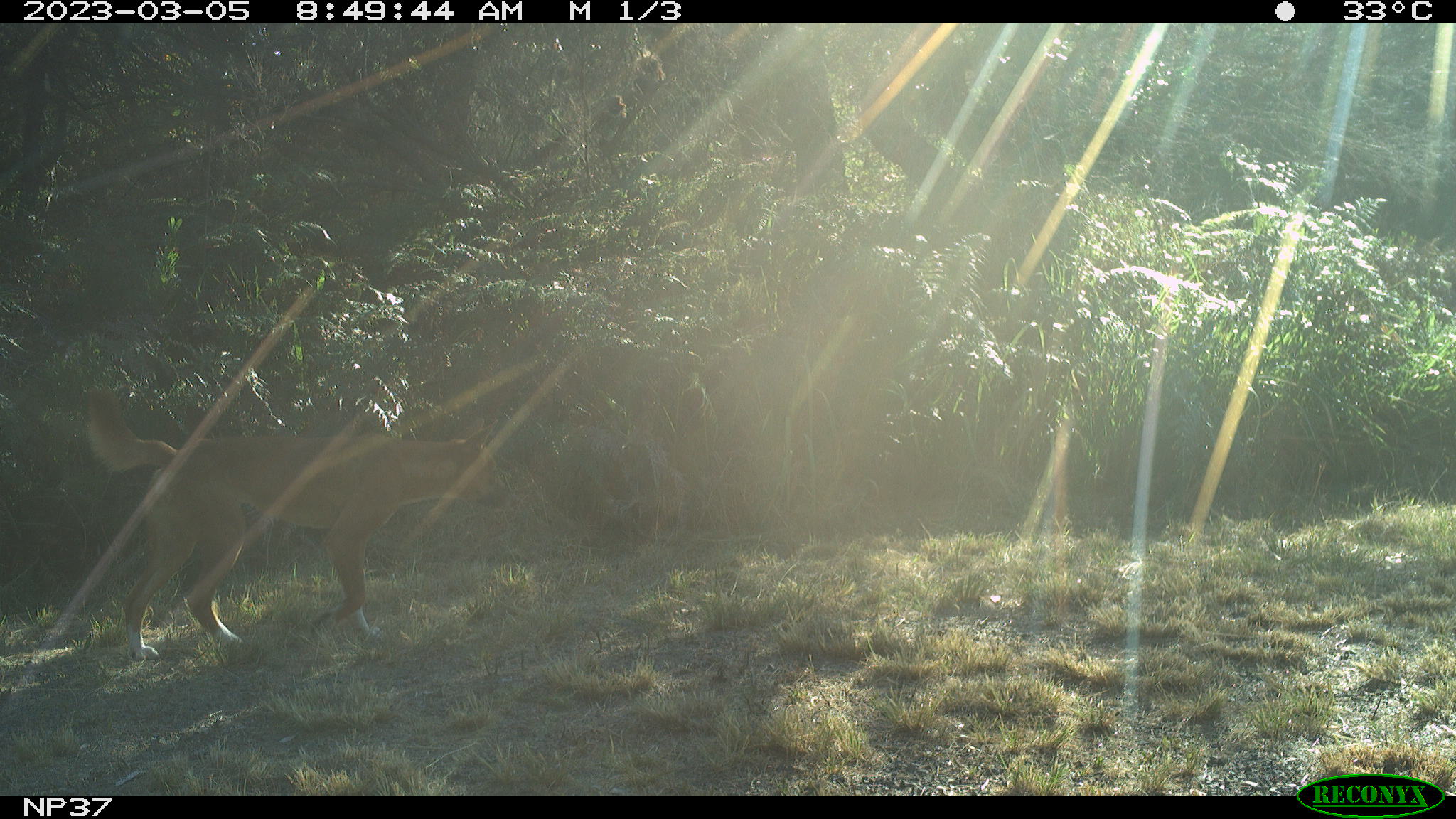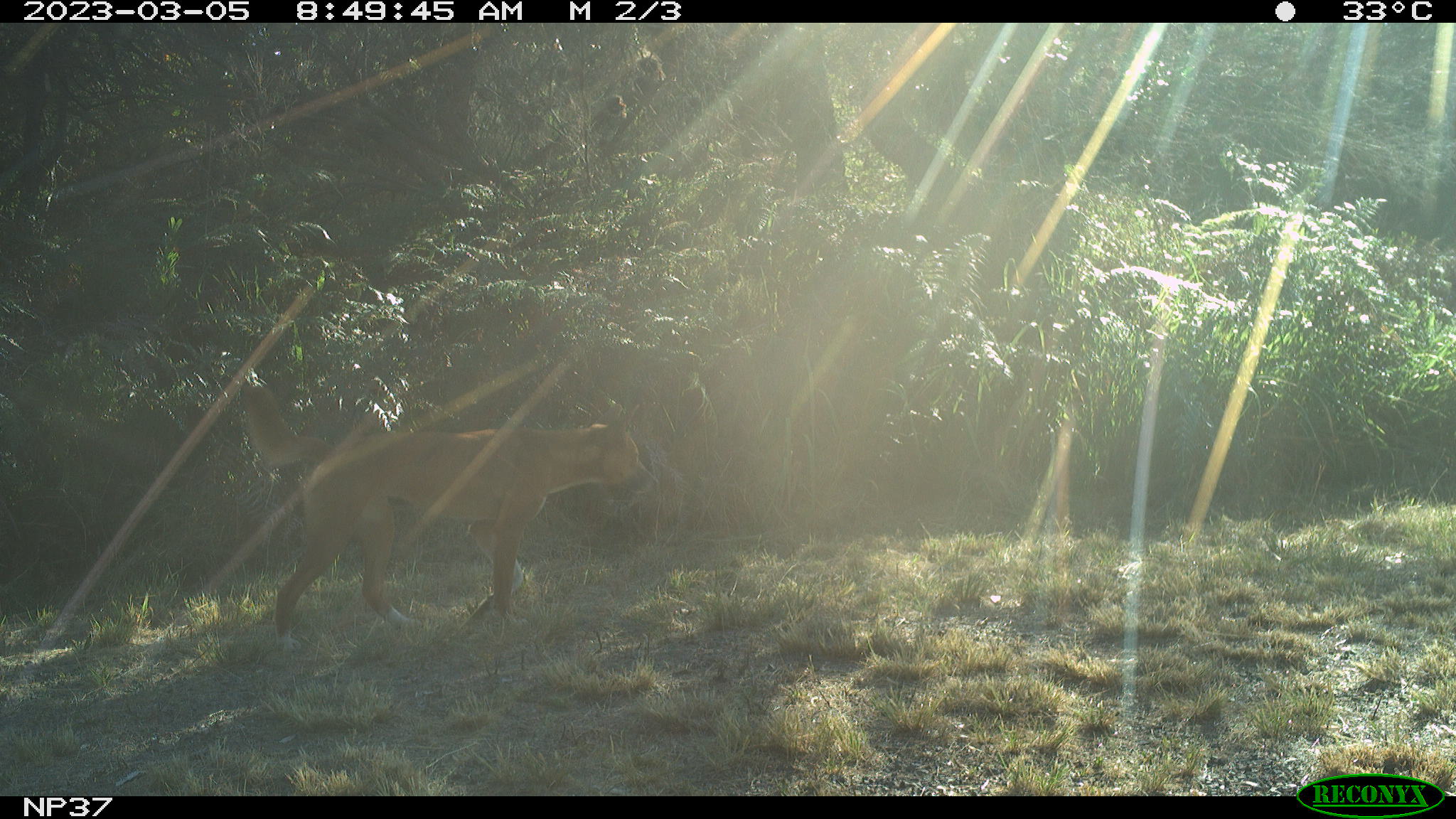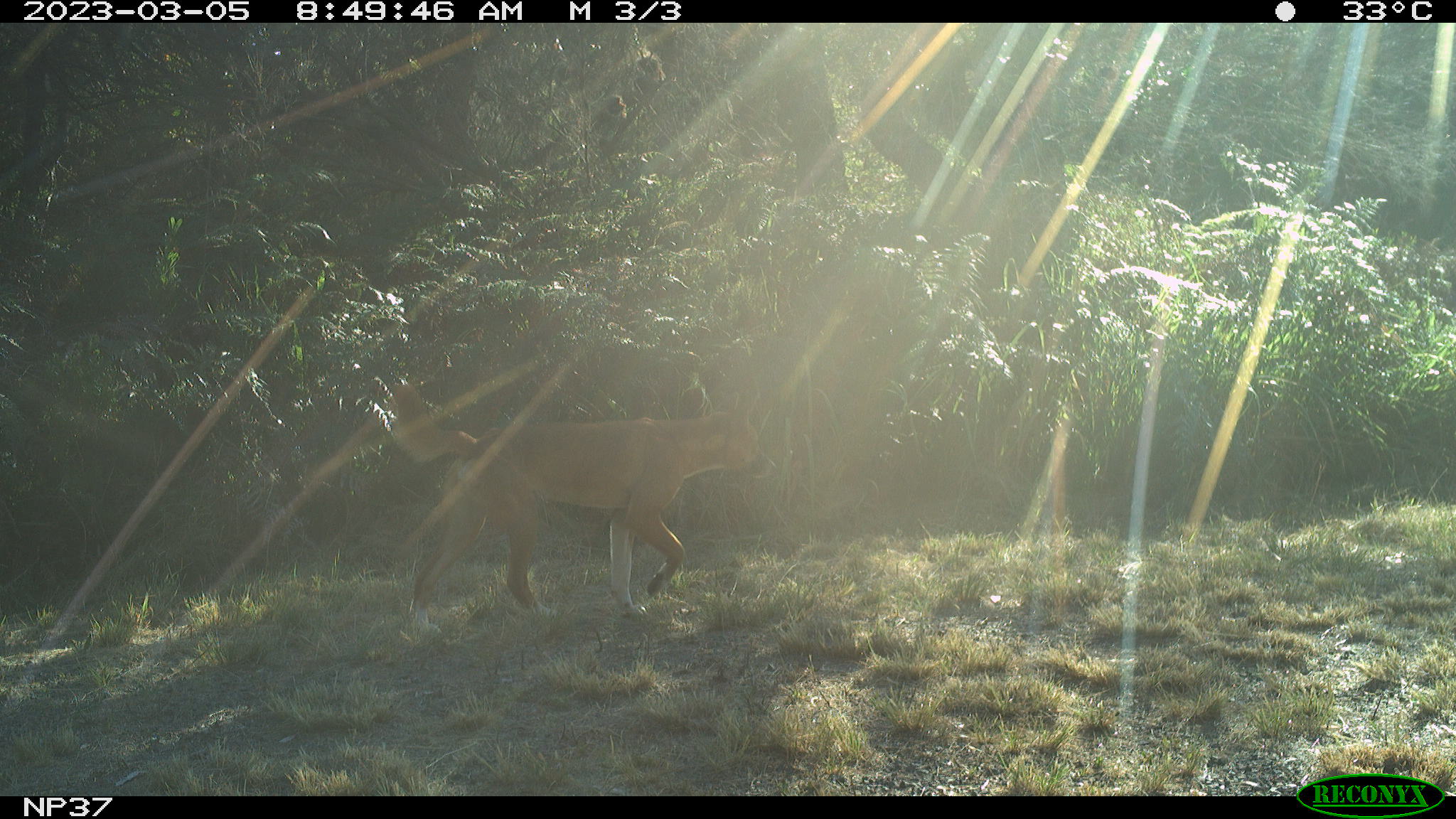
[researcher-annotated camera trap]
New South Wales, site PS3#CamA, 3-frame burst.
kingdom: Animalia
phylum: Chordata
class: Mammalia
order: Carnivora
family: Canidae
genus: Canis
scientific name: Canis familiaris dingo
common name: dingo